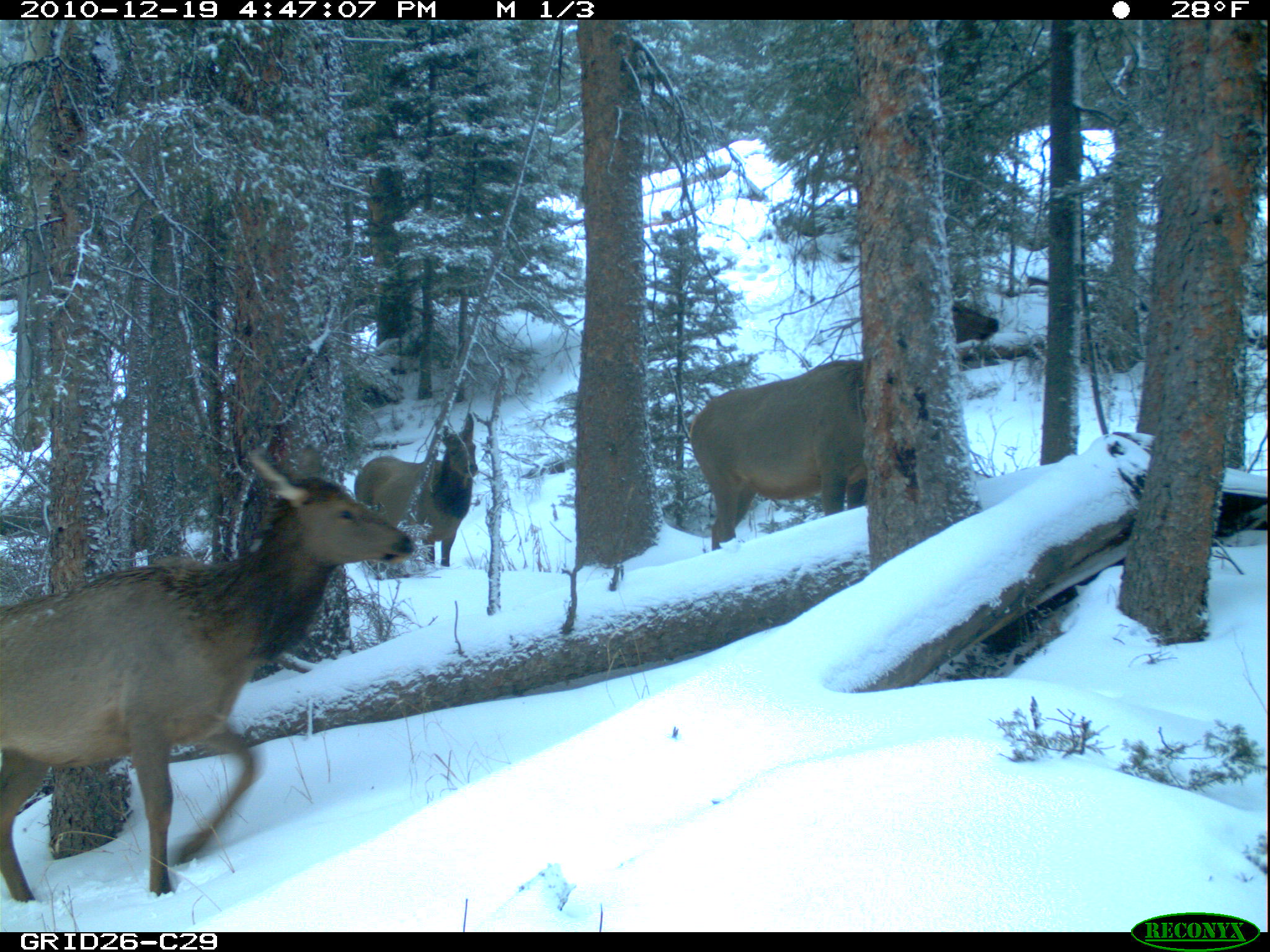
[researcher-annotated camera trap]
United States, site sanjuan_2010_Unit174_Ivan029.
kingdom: Animalia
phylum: Chordata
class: Mammalia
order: Artiodactyla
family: Cervidae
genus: Cervus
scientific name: Cervus elaphus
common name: red deer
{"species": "Cervus elaphus (red deer)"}